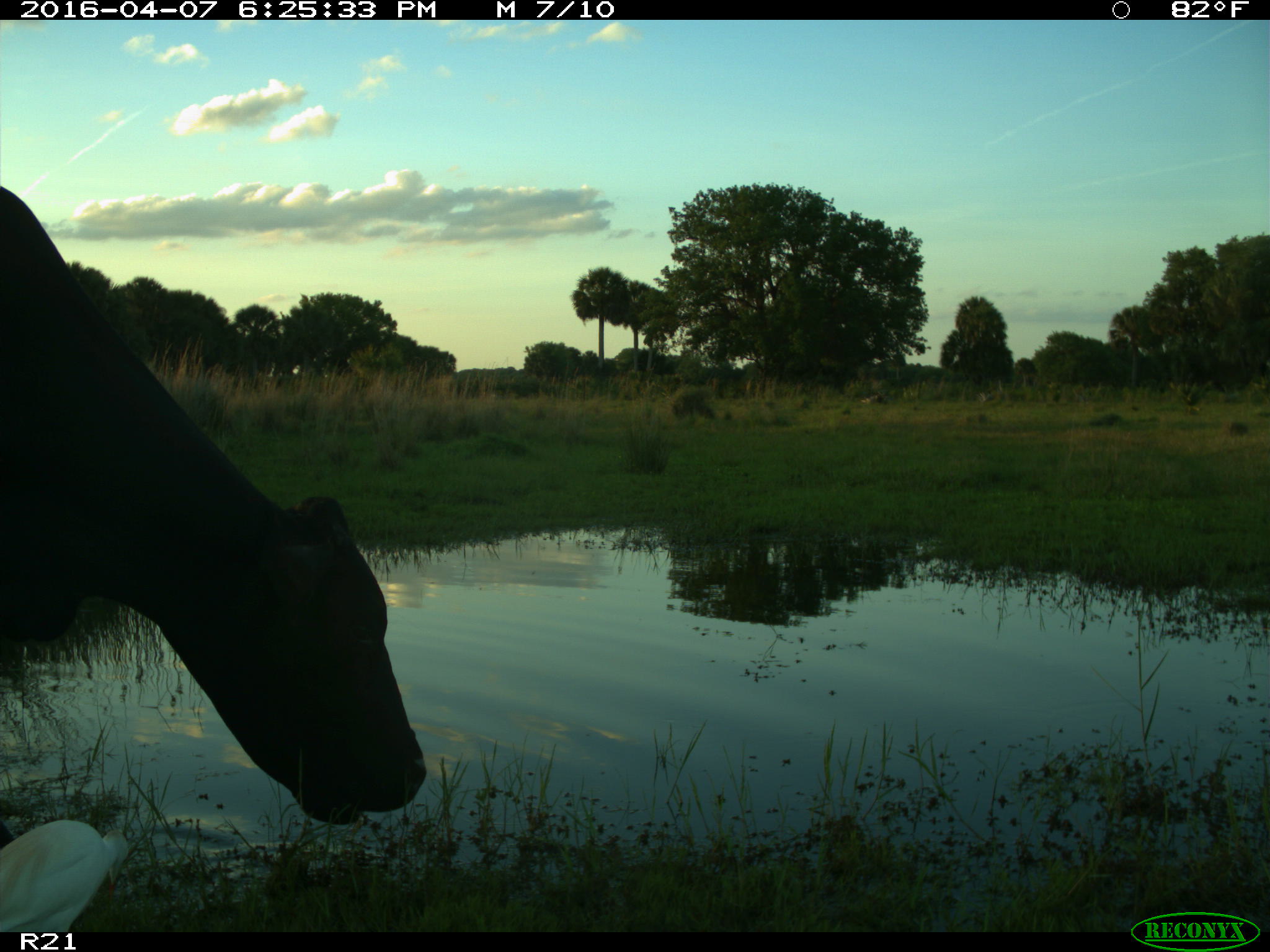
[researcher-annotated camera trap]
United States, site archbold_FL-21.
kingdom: Animalia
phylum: Chordata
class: Mammalia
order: Artiodactyla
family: Bovidae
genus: Bos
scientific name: Bos taurus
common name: domestic cow